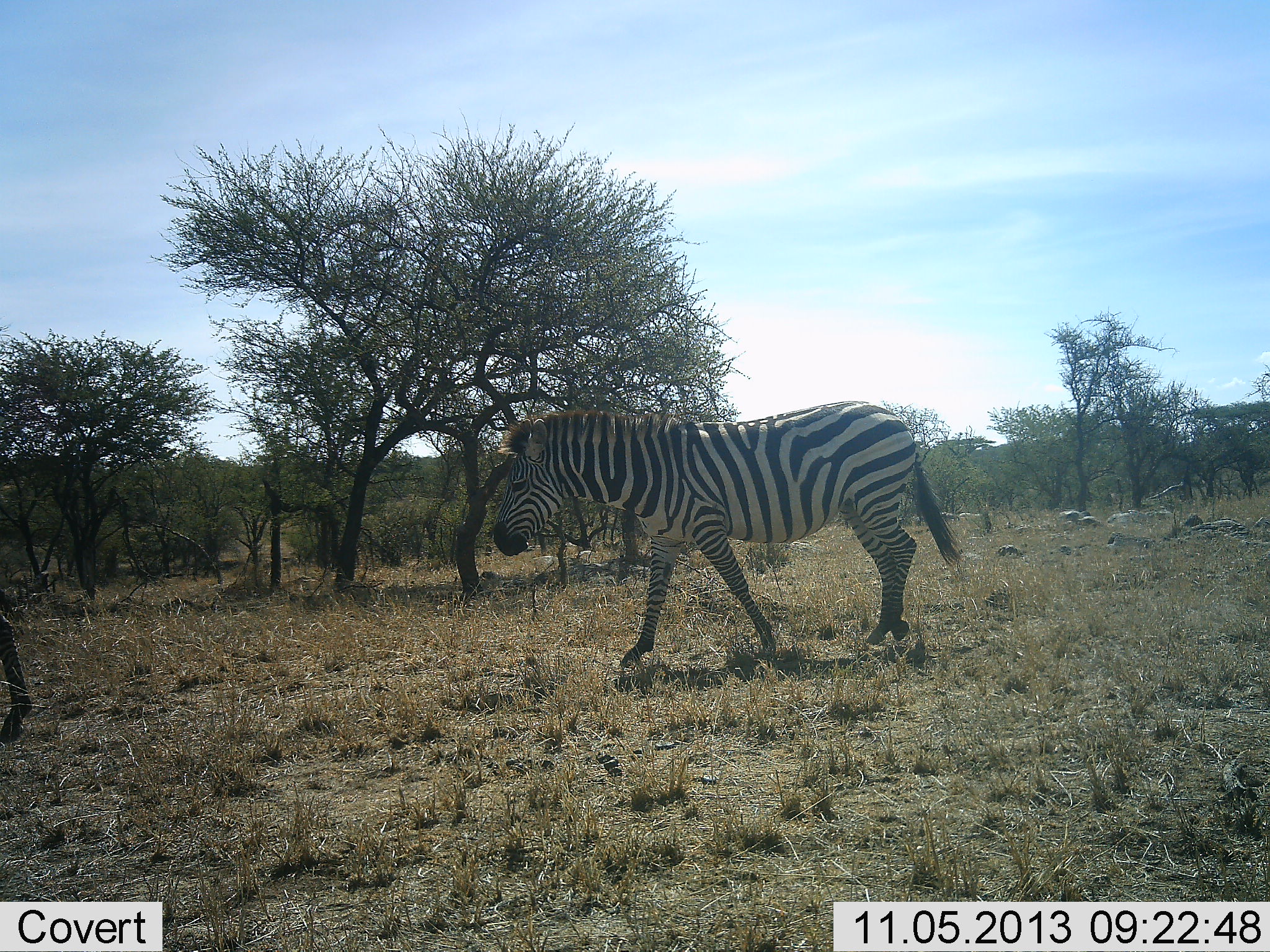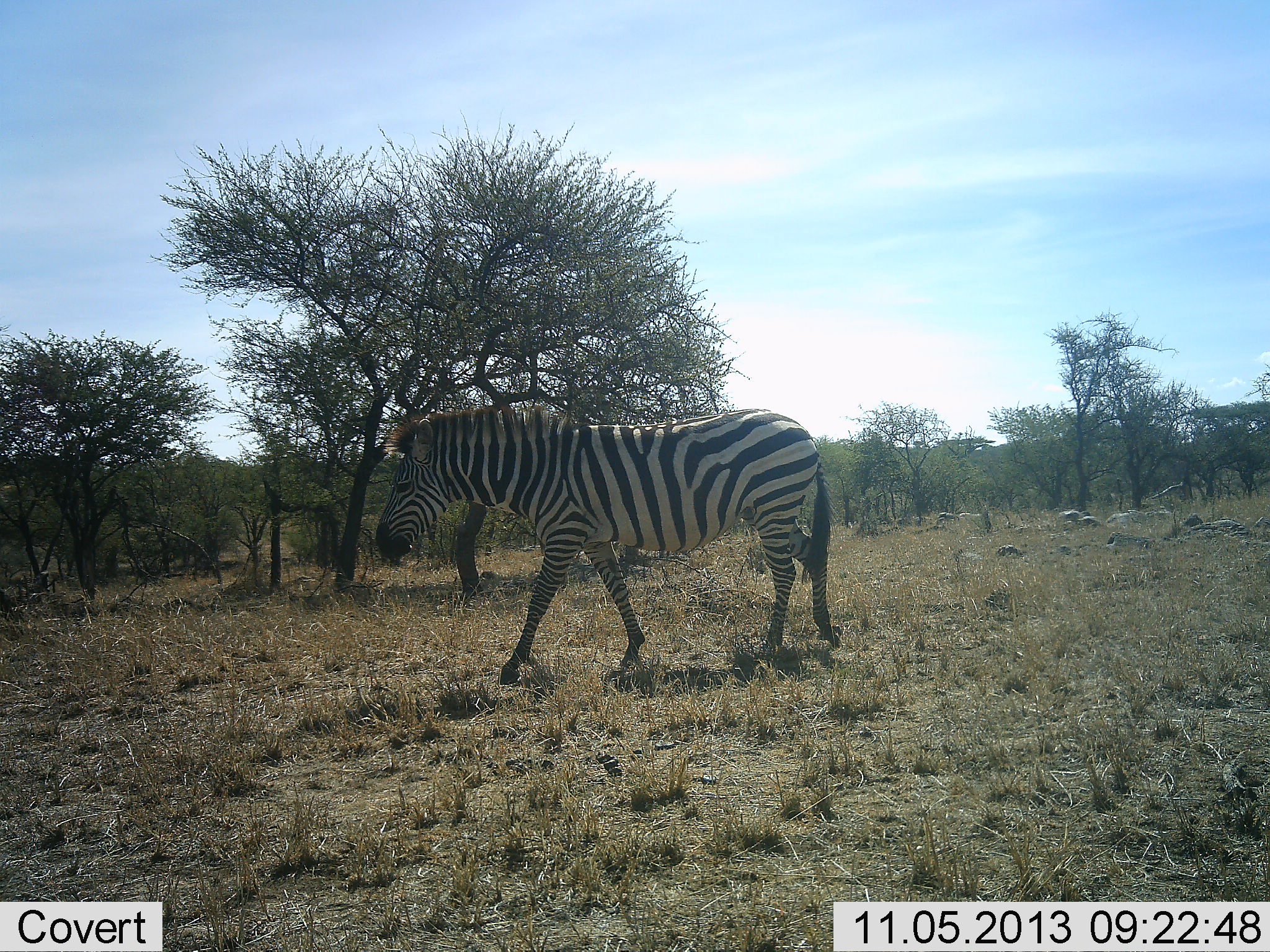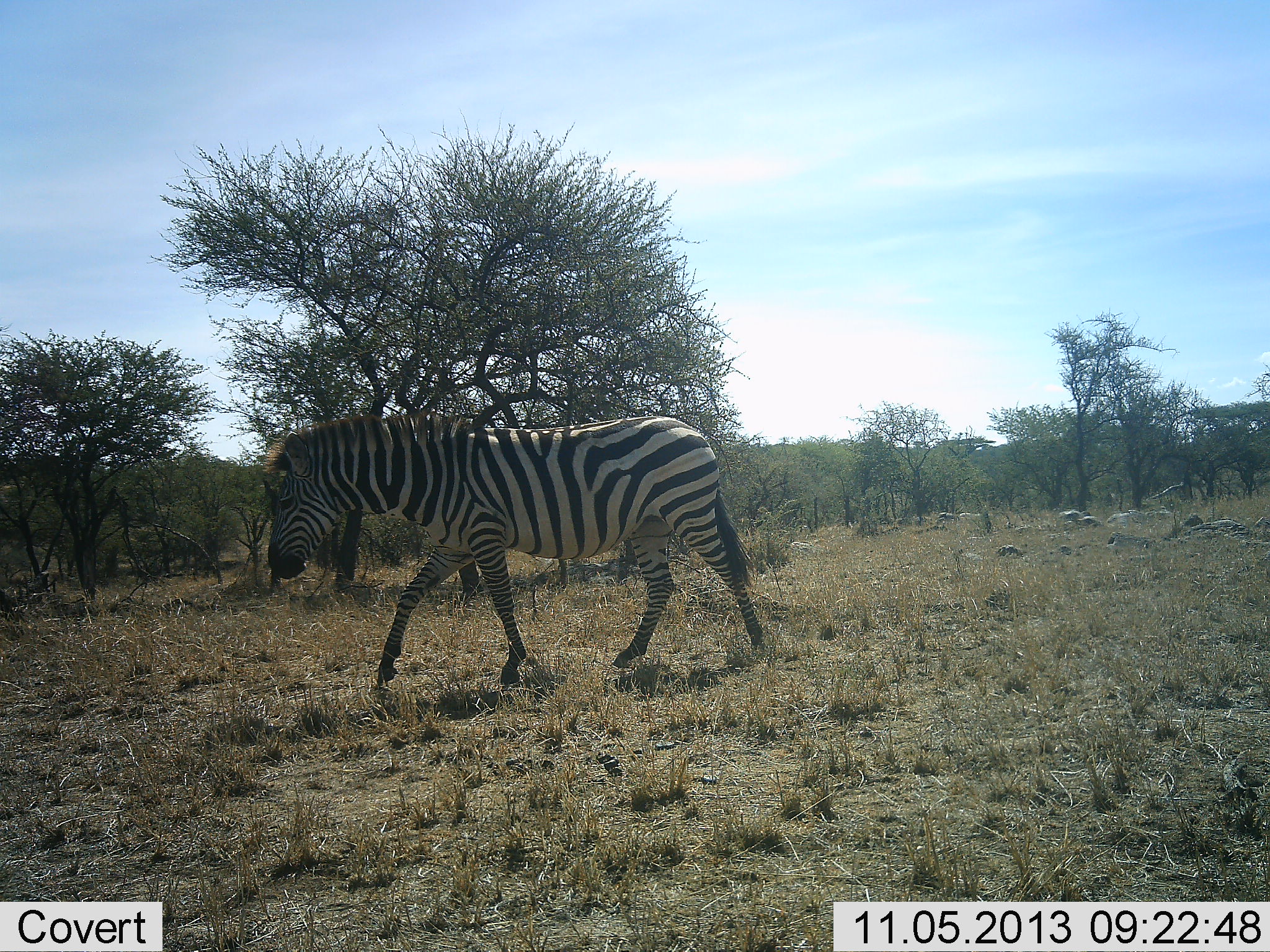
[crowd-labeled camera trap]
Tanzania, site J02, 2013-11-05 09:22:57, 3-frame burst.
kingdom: Animalia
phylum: Chordata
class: Mammalia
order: Perissodactyla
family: Equidae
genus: Equus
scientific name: Equus quagga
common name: plains zebra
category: zebra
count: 2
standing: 10%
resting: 0%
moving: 90%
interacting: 0%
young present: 0%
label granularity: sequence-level